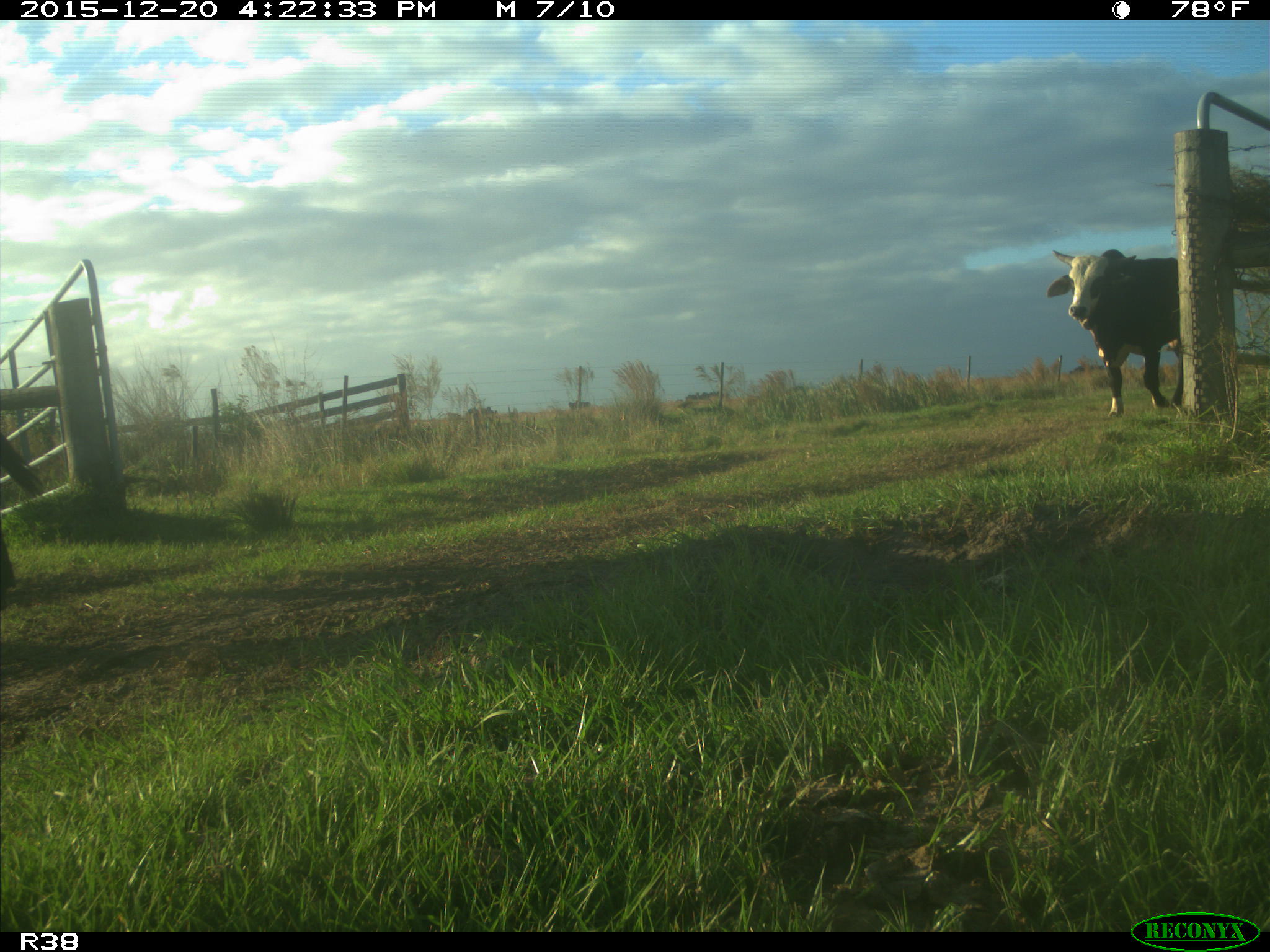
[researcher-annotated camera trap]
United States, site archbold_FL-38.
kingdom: Animalia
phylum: Chordata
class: Mammalia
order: Artiodactyla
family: Bovidae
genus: Bos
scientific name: Bos taurus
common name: domestic cow